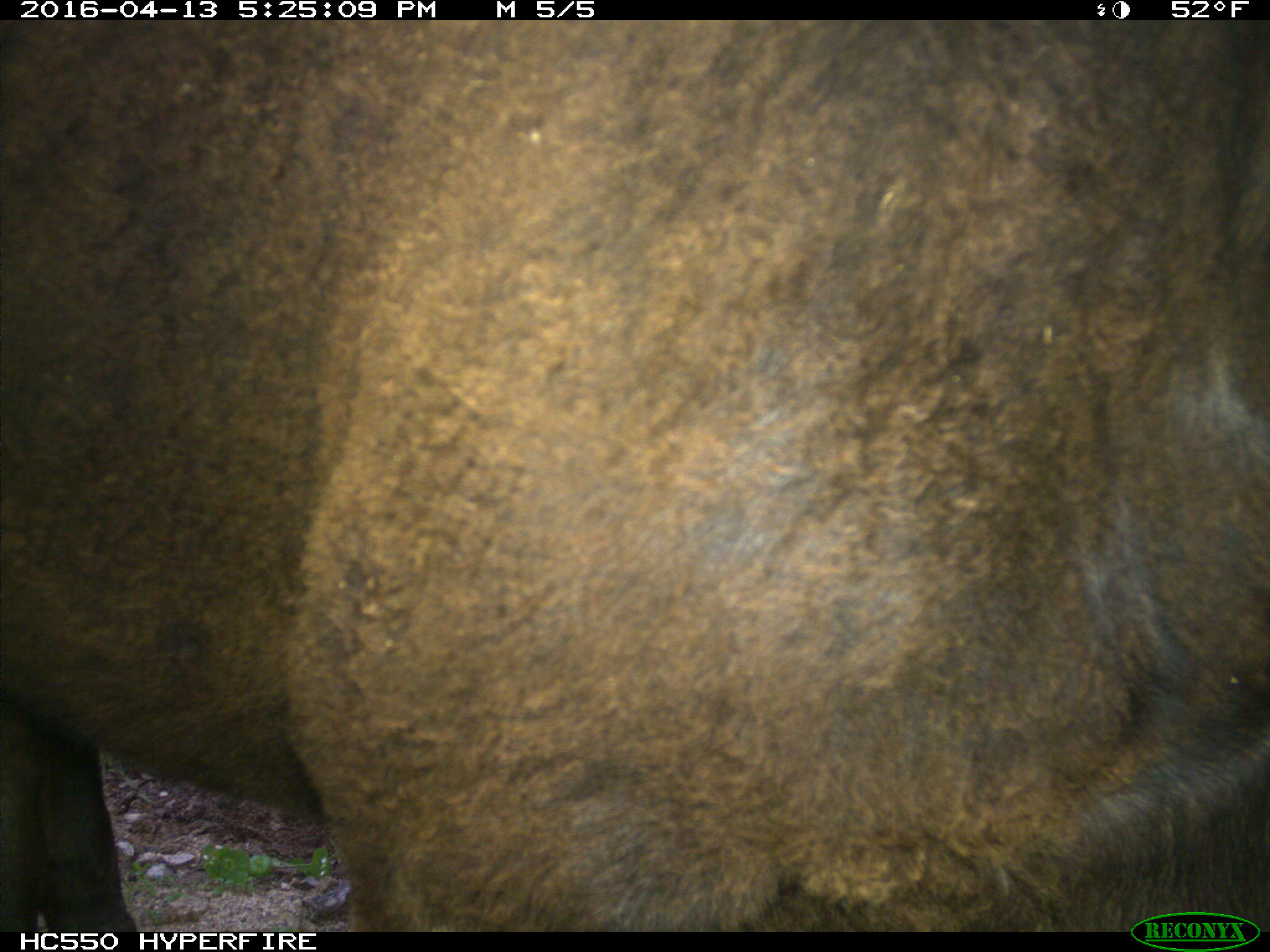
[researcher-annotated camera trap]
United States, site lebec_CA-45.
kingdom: Animalia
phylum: Chordata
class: Mammalia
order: Artiodactyla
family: Bovidae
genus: Bos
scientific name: Bos taurus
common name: domestic cow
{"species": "Bos taurus (domestic cow)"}